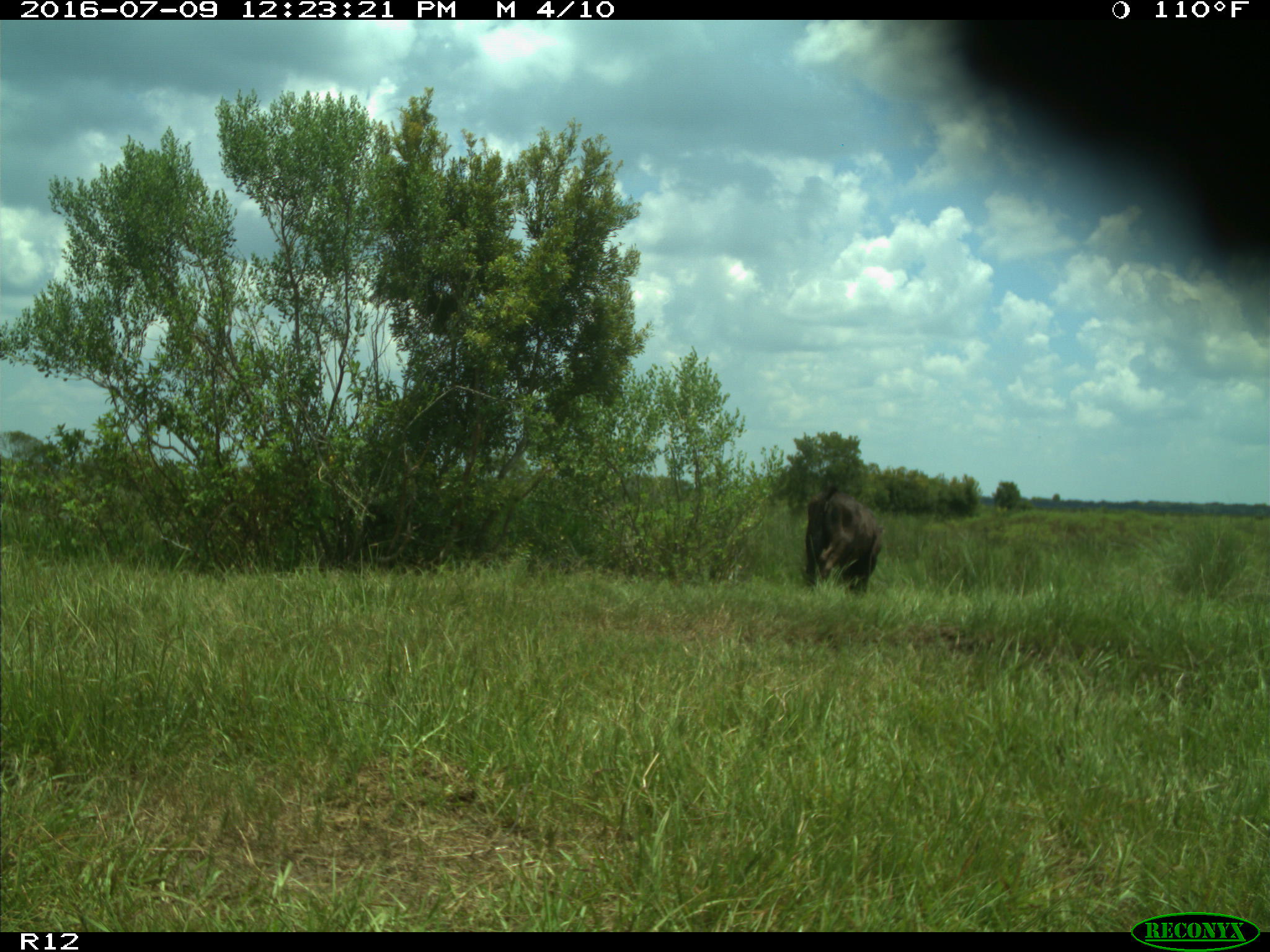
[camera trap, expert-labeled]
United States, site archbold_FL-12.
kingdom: Animalia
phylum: Chordata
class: Mammalia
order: Artiodactyla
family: Bovidae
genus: Bos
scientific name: Bos taurus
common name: domestic cow